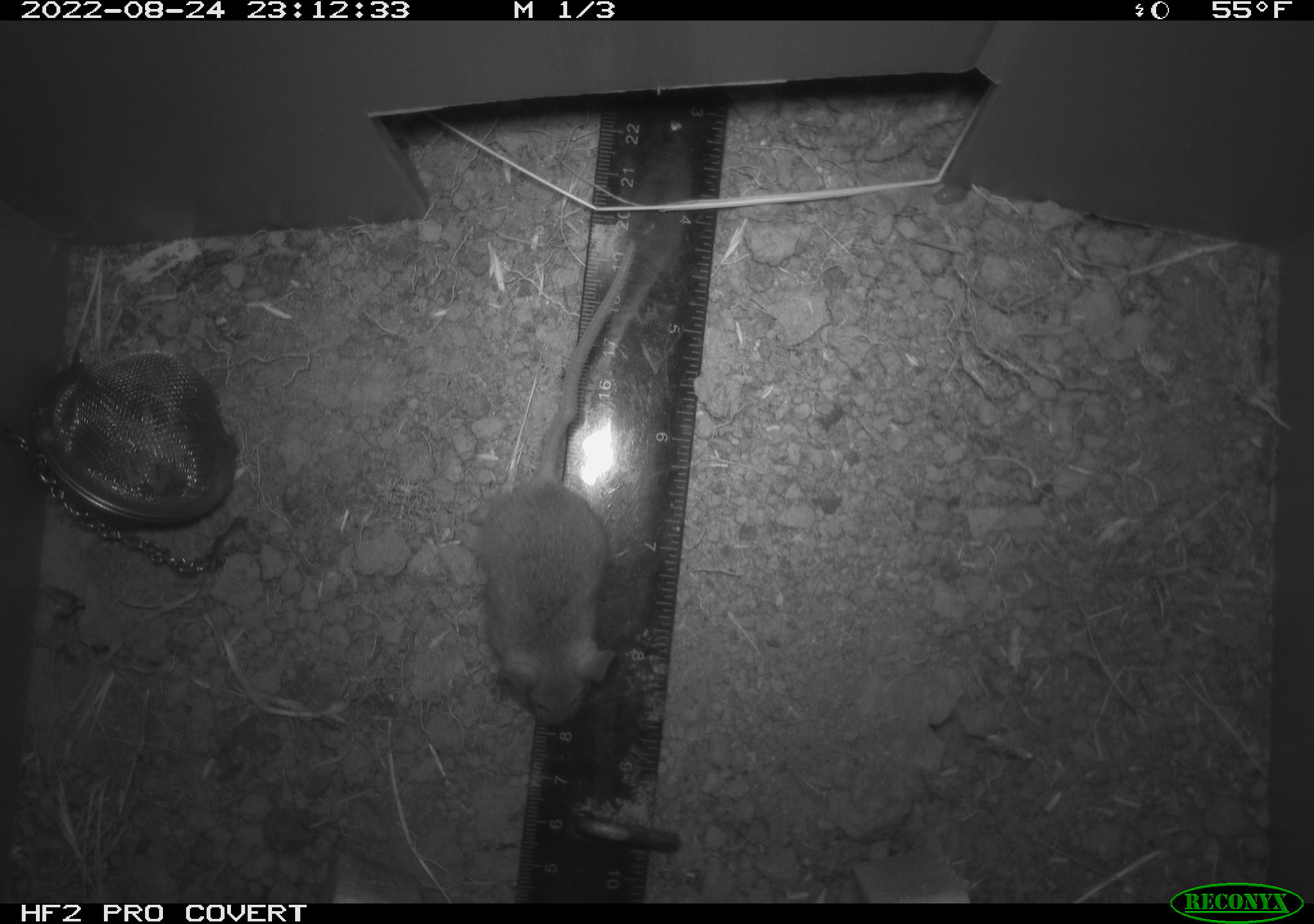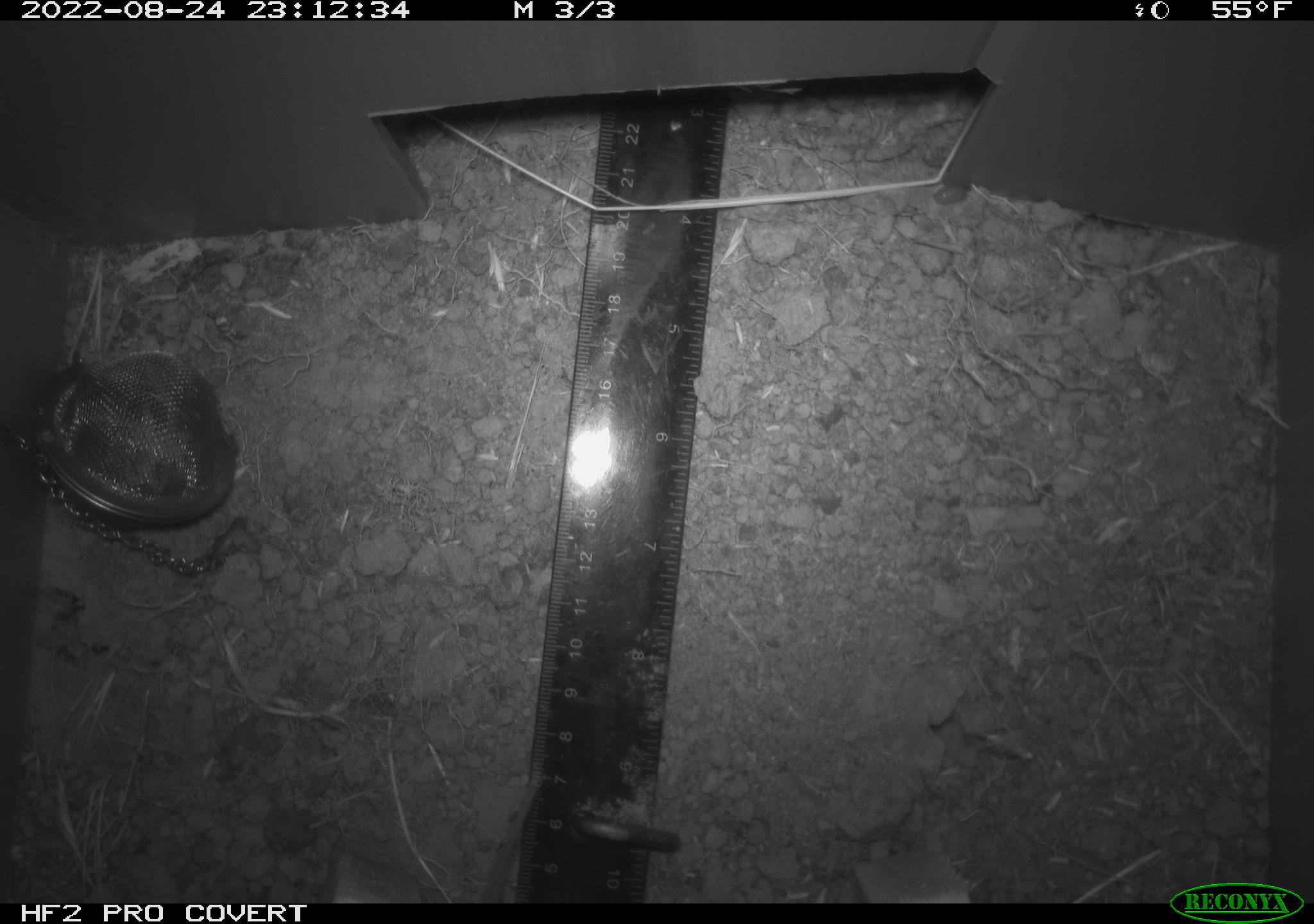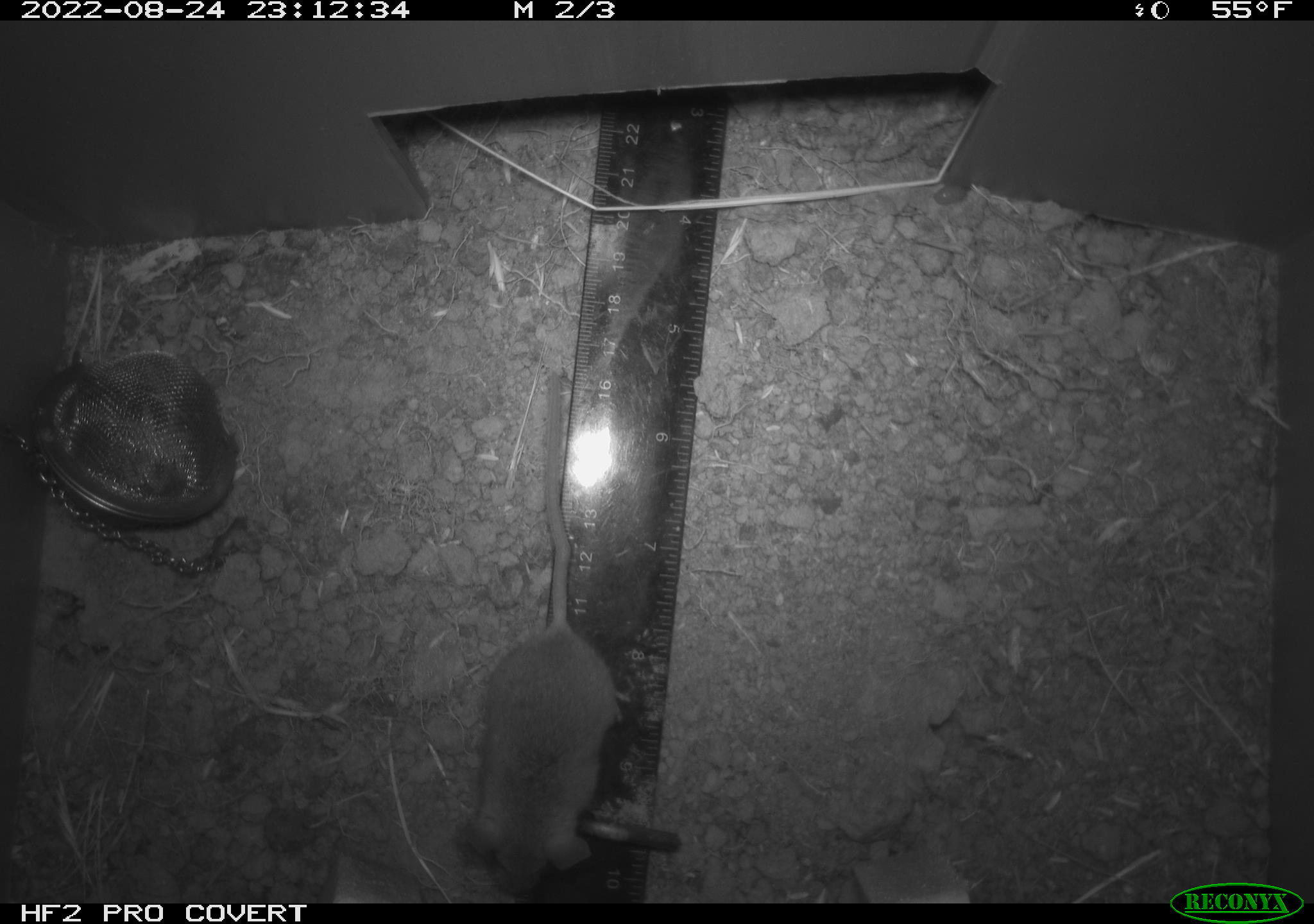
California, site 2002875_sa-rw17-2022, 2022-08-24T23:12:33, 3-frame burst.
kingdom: Animalia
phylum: Chordata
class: Mammalia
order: Rodentia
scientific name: Rodentia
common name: mouse species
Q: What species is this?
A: Mouse species (Rodentia).